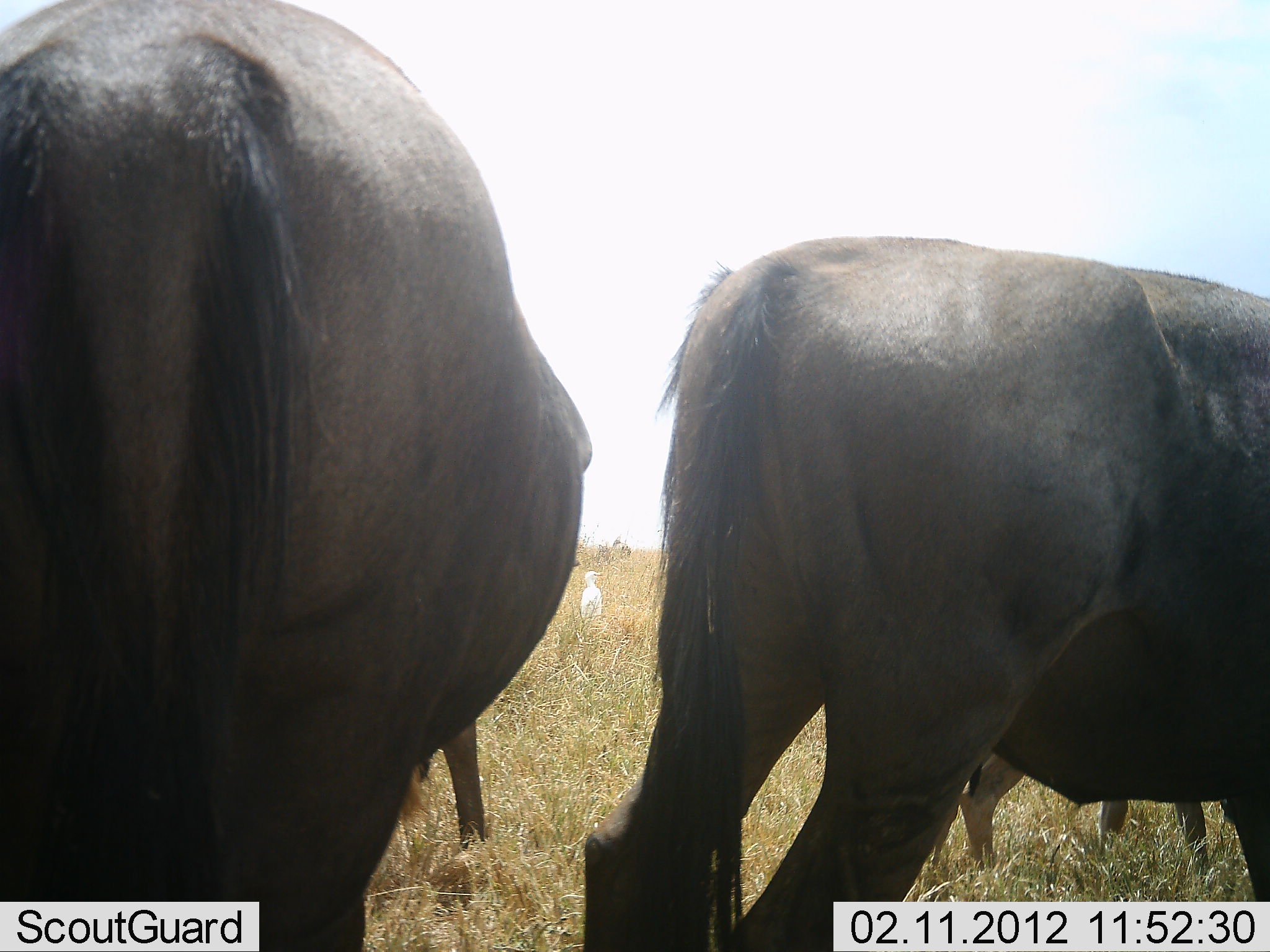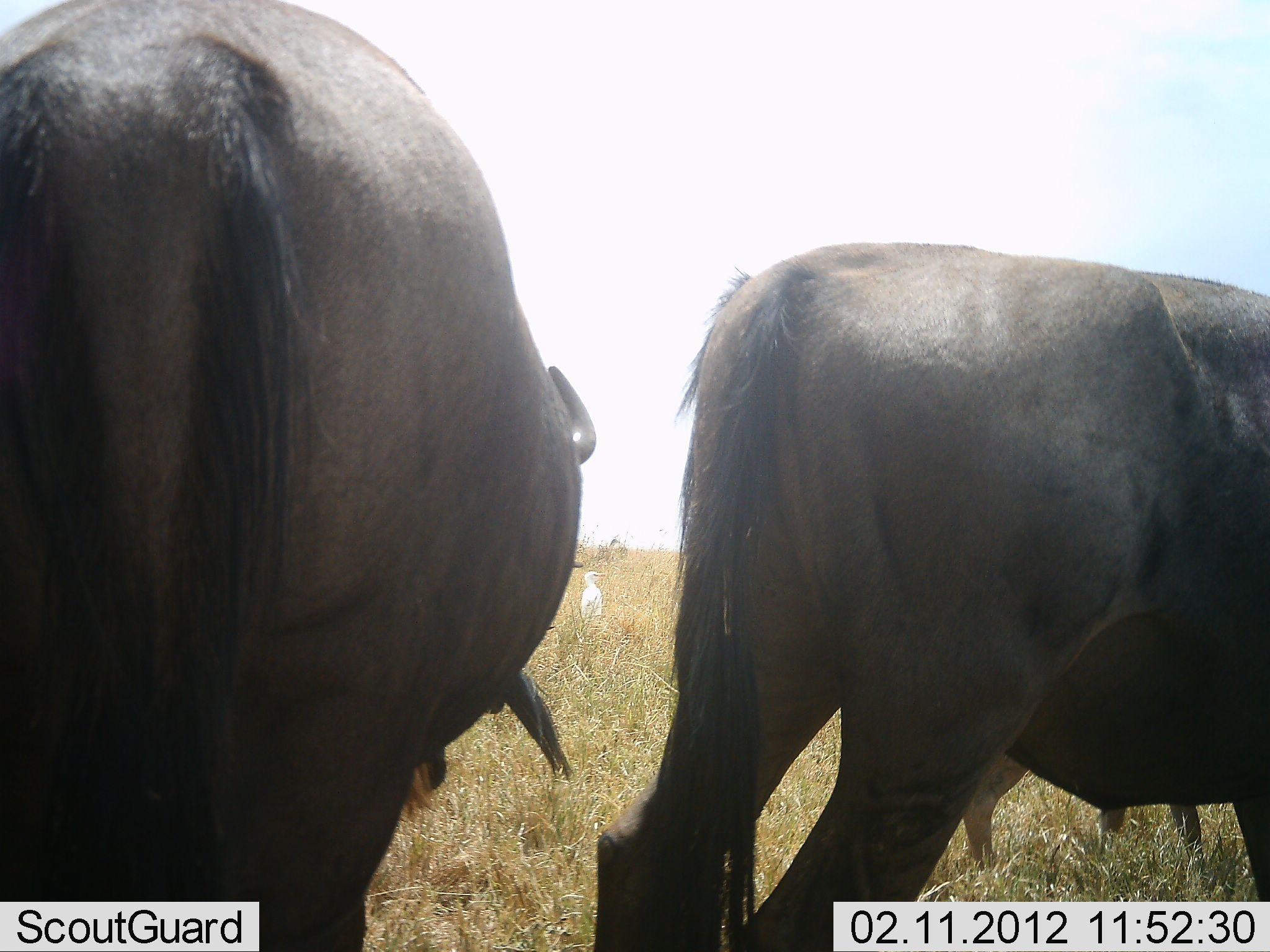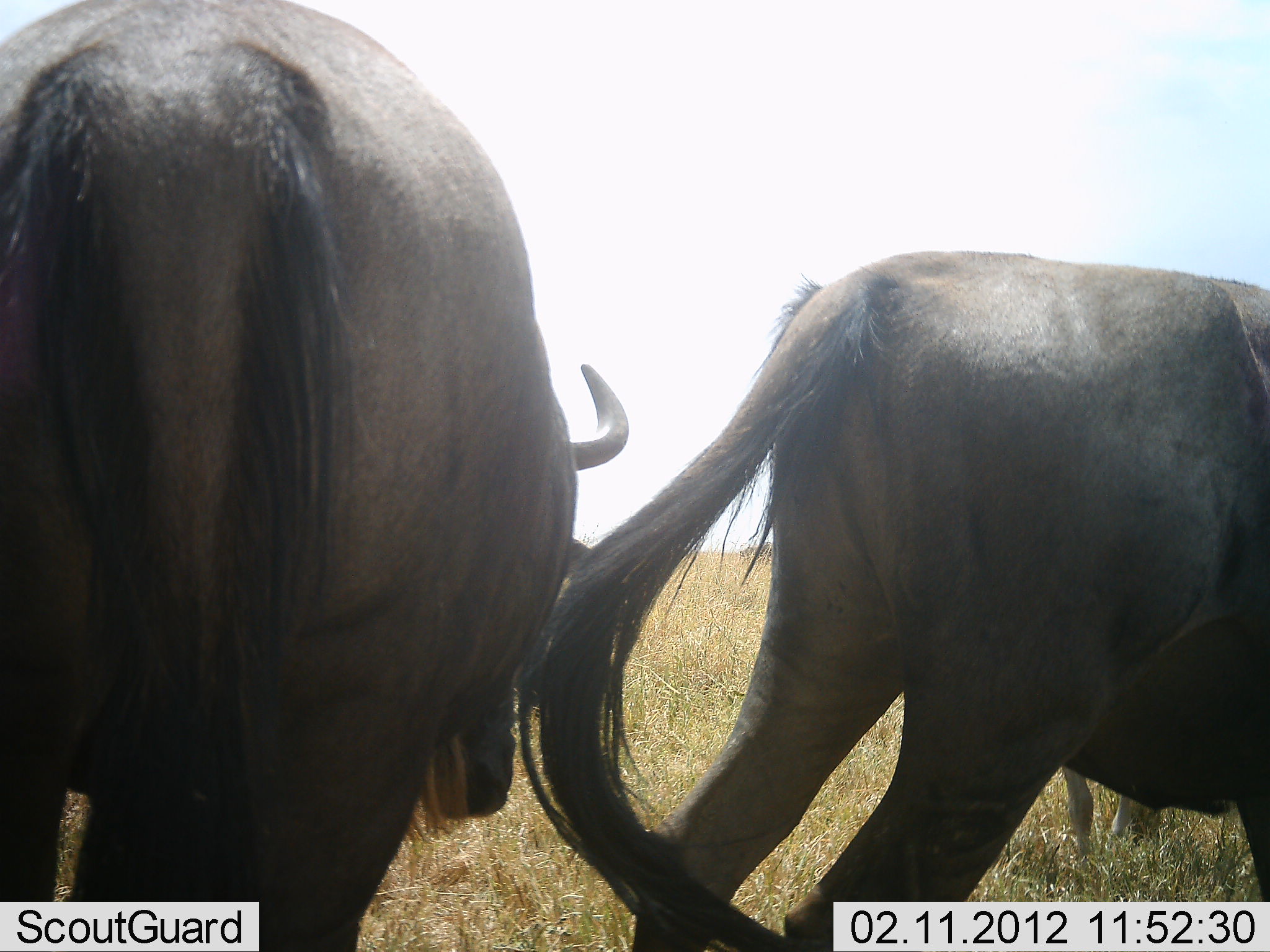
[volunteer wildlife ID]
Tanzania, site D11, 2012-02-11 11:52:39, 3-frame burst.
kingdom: Animalia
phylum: Chordata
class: Mammalia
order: Artiodactyla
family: Bovidae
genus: Connochaetes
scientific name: Connochaetes taurinus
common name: blue wildebeest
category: wildebeest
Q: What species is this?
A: Wildebeest (blue wildebeest) (Connochaetes taurinus).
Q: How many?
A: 3.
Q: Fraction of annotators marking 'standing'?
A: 79%.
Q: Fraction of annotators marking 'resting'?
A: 0%.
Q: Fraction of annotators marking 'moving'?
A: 10%.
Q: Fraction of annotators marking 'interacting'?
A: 3%.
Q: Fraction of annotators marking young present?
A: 24%.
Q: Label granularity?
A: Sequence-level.